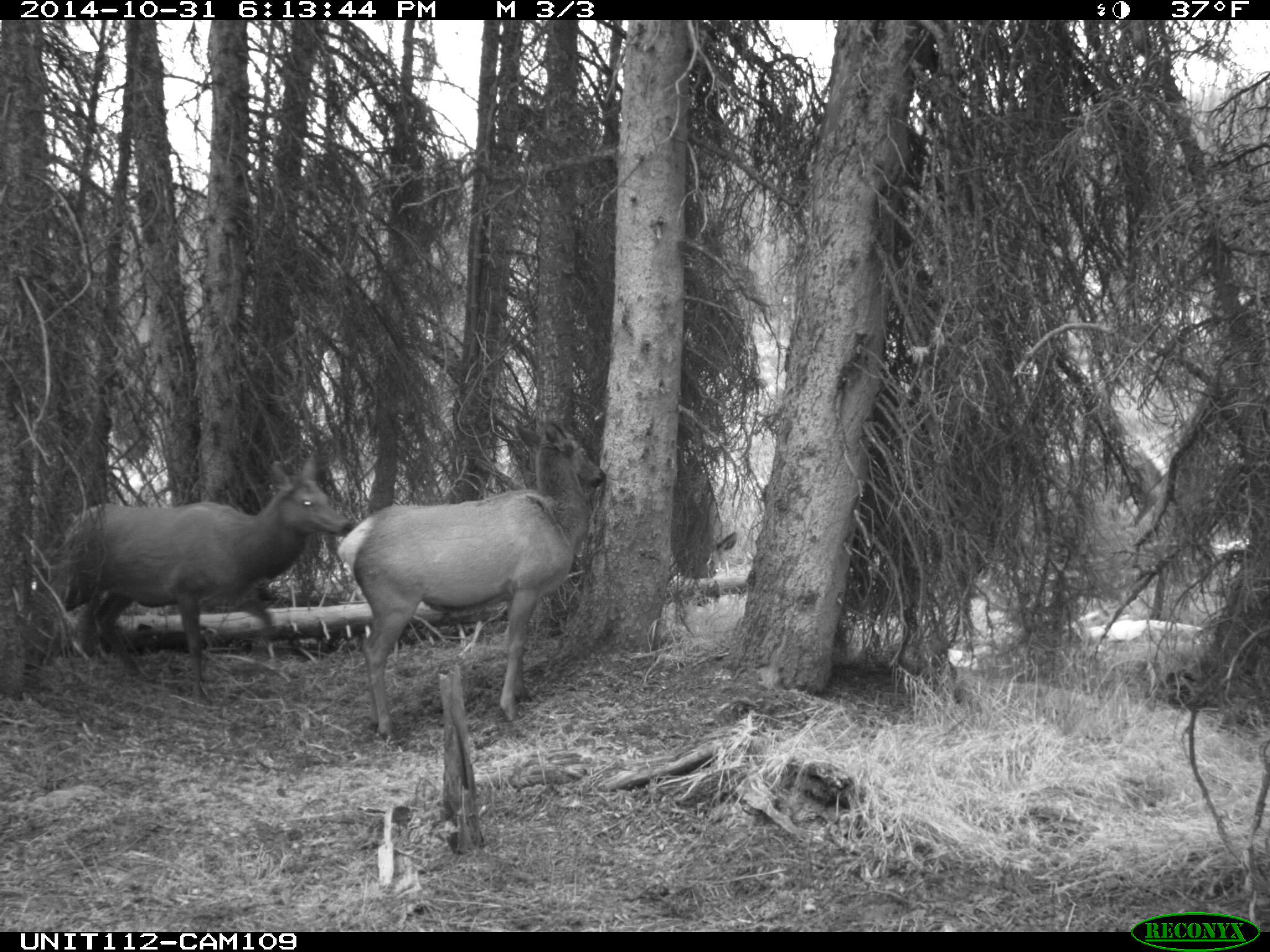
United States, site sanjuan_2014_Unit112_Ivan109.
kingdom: Animalia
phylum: Chordata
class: Mammalia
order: Artiodactyla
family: Cervidae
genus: Cervus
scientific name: Cervus elaphus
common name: red deer